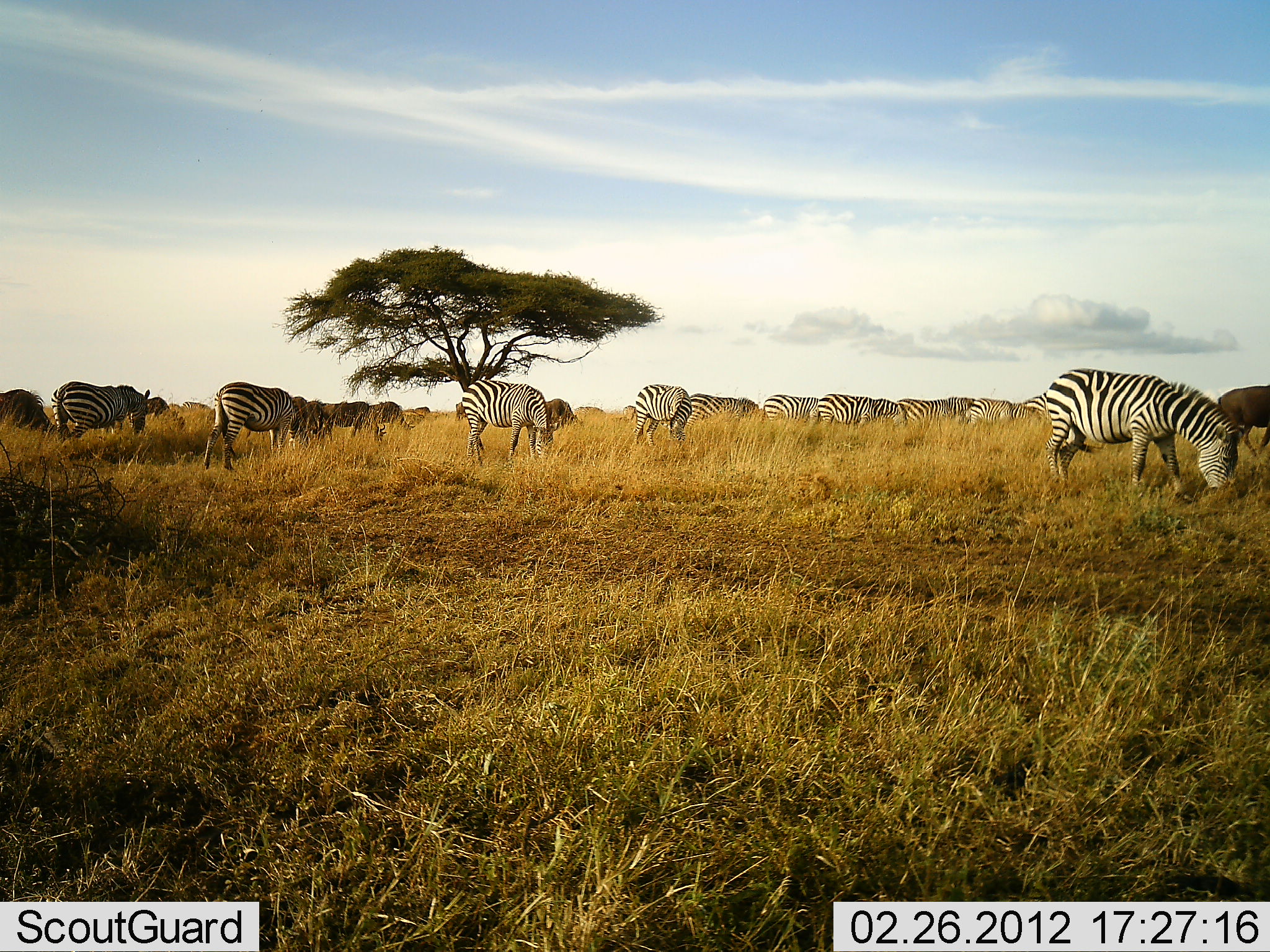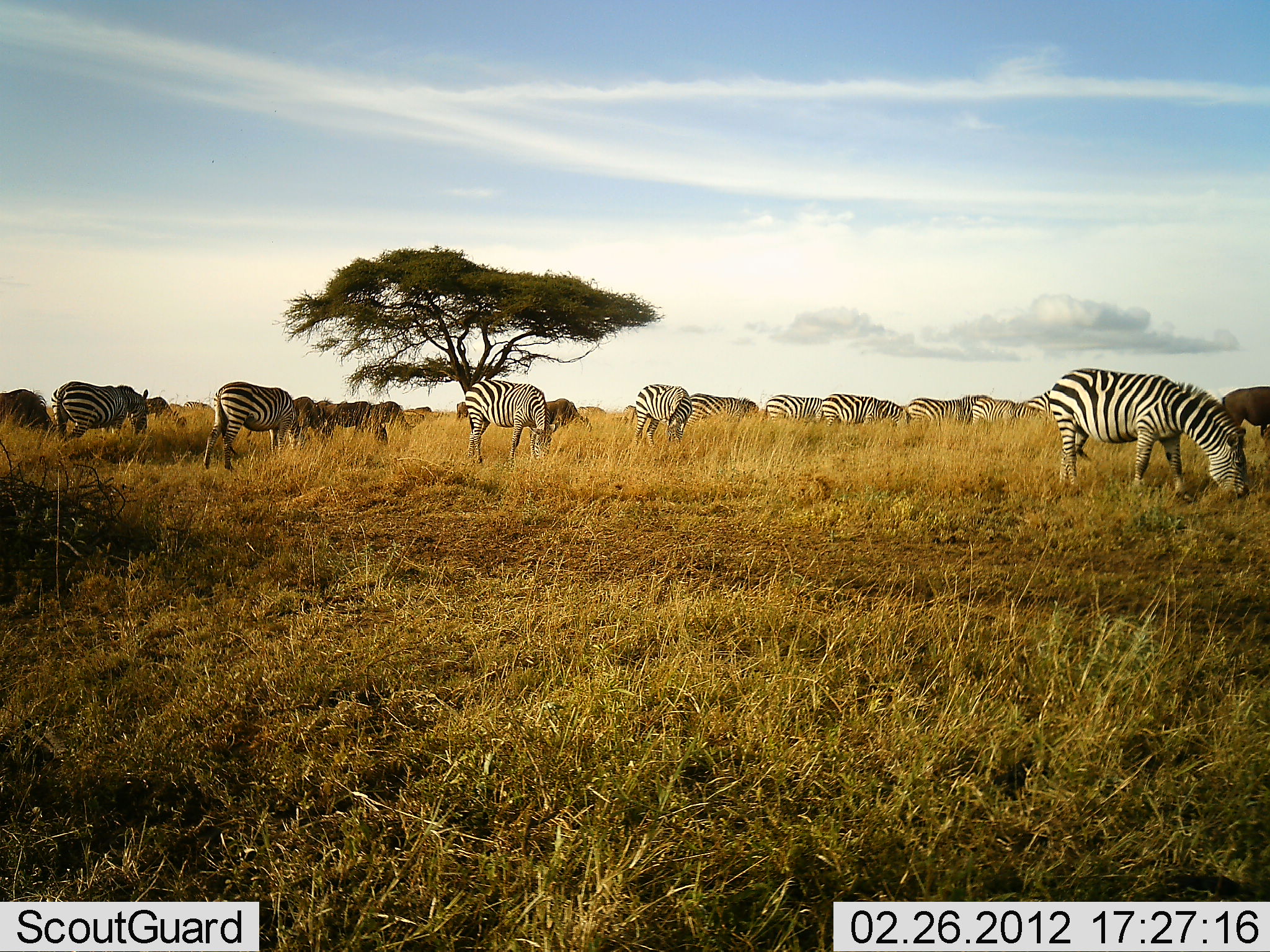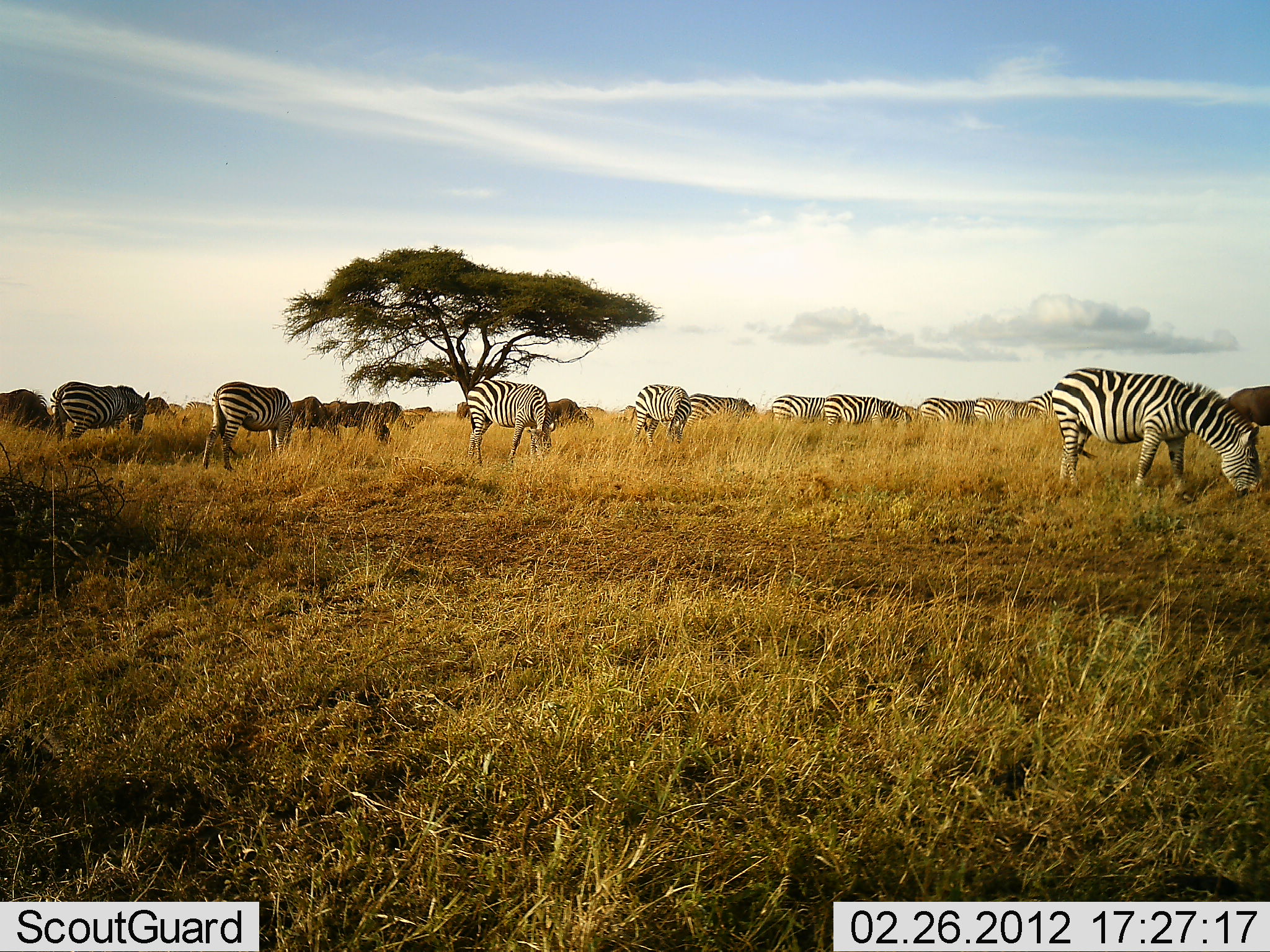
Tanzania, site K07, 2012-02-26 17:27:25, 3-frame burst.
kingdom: Animalia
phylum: Chordata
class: Mammalia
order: Artiodactyla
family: Bovidae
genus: Connochaetes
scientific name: Connochaetes taurinus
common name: blue wildebeest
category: wildebeest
Wildebeest (blue wildebeest) (Connochaetes taurinus), count 8. Behavior (volunteer vote fractions): standing 45%, resting 0%, moving 18%, interacting 0%. Young present (vote fraction): 0%. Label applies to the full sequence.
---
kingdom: Animalia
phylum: Chordata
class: Mammalia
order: Perissodactyla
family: Equidae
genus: Equus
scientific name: Equus quagga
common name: plains zebra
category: zebra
Zebra (plains zebra) (Equus quagga), count 11-50. Behavior (volunteer vote fractions): standing 31%, resting 6%, moving 12%, interacting 0%. Young present (vote fraction): 0%. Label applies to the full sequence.